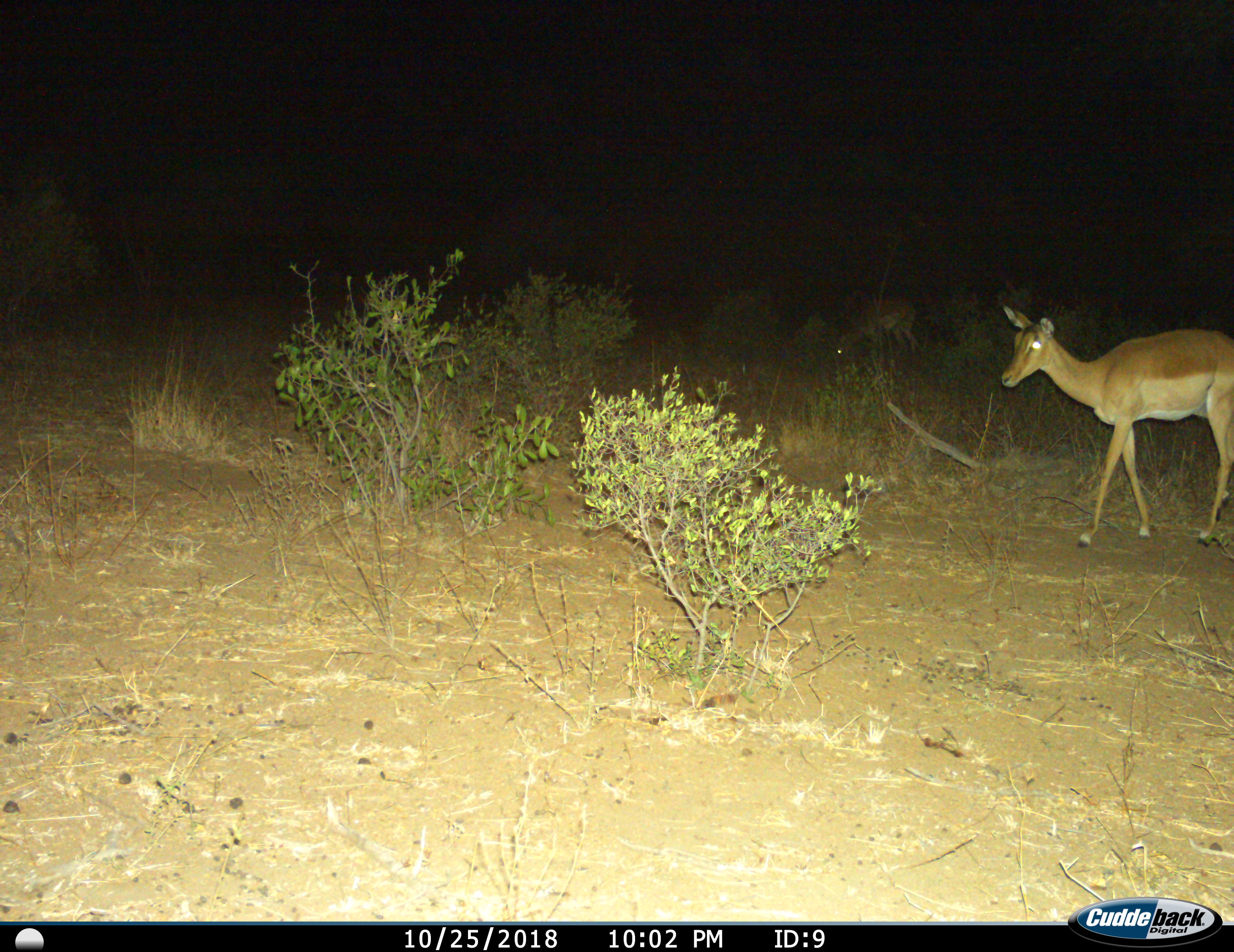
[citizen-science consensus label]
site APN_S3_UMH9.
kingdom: Animalia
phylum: Chordata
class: Mammalia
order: Artiodactyla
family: Bovidae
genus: Aepyceros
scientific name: Aepyceros melampus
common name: impala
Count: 2.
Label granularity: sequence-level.